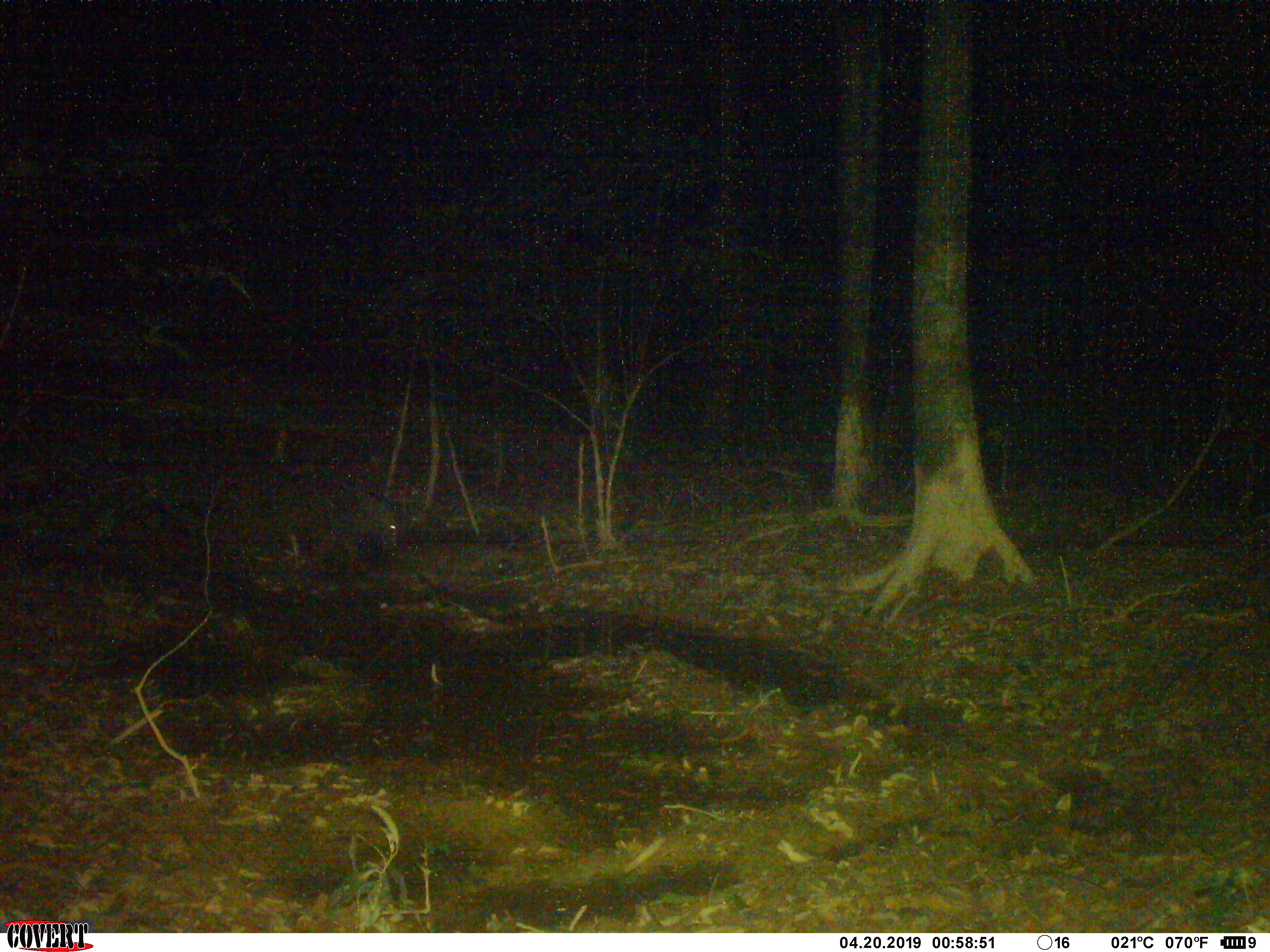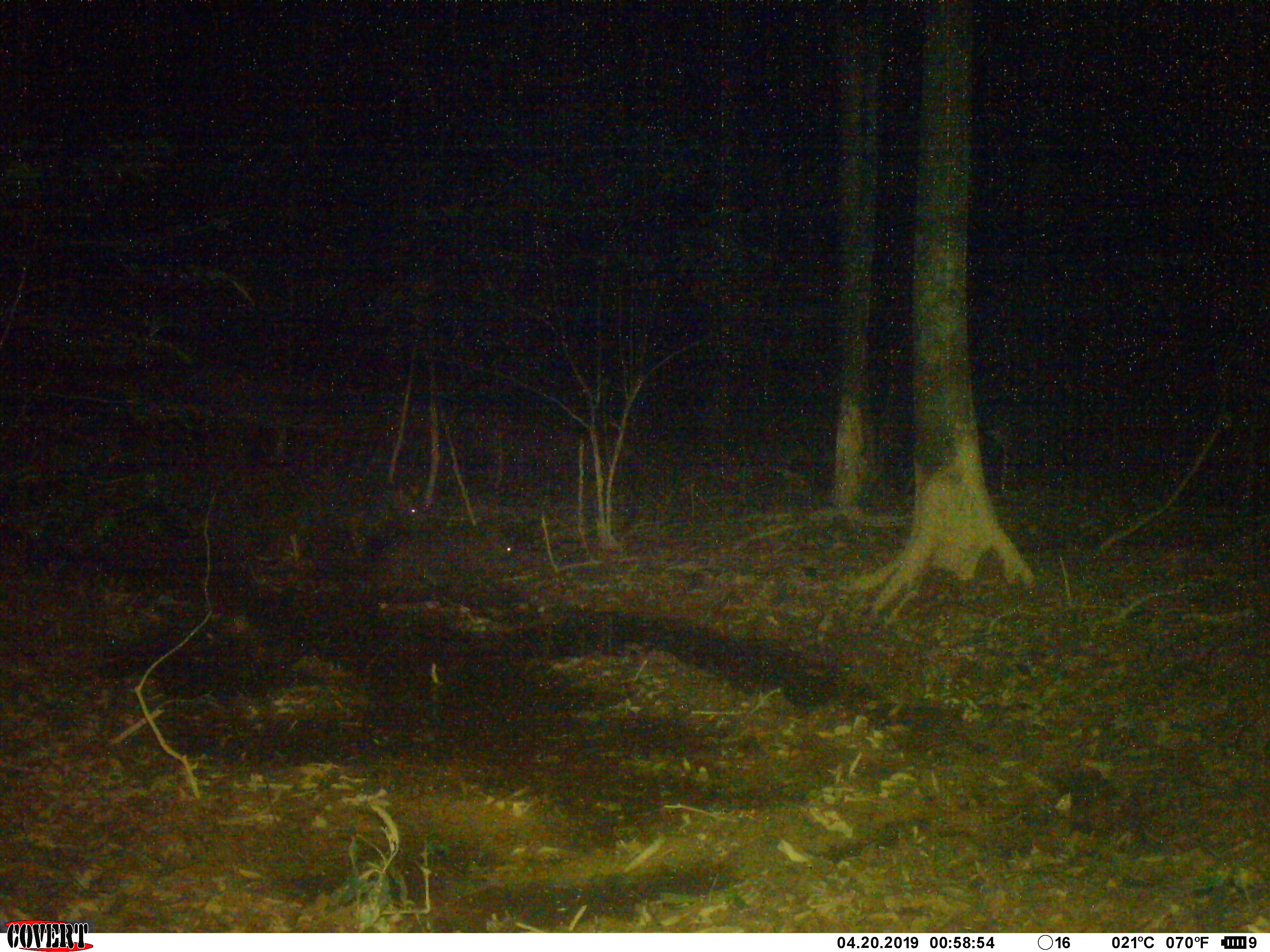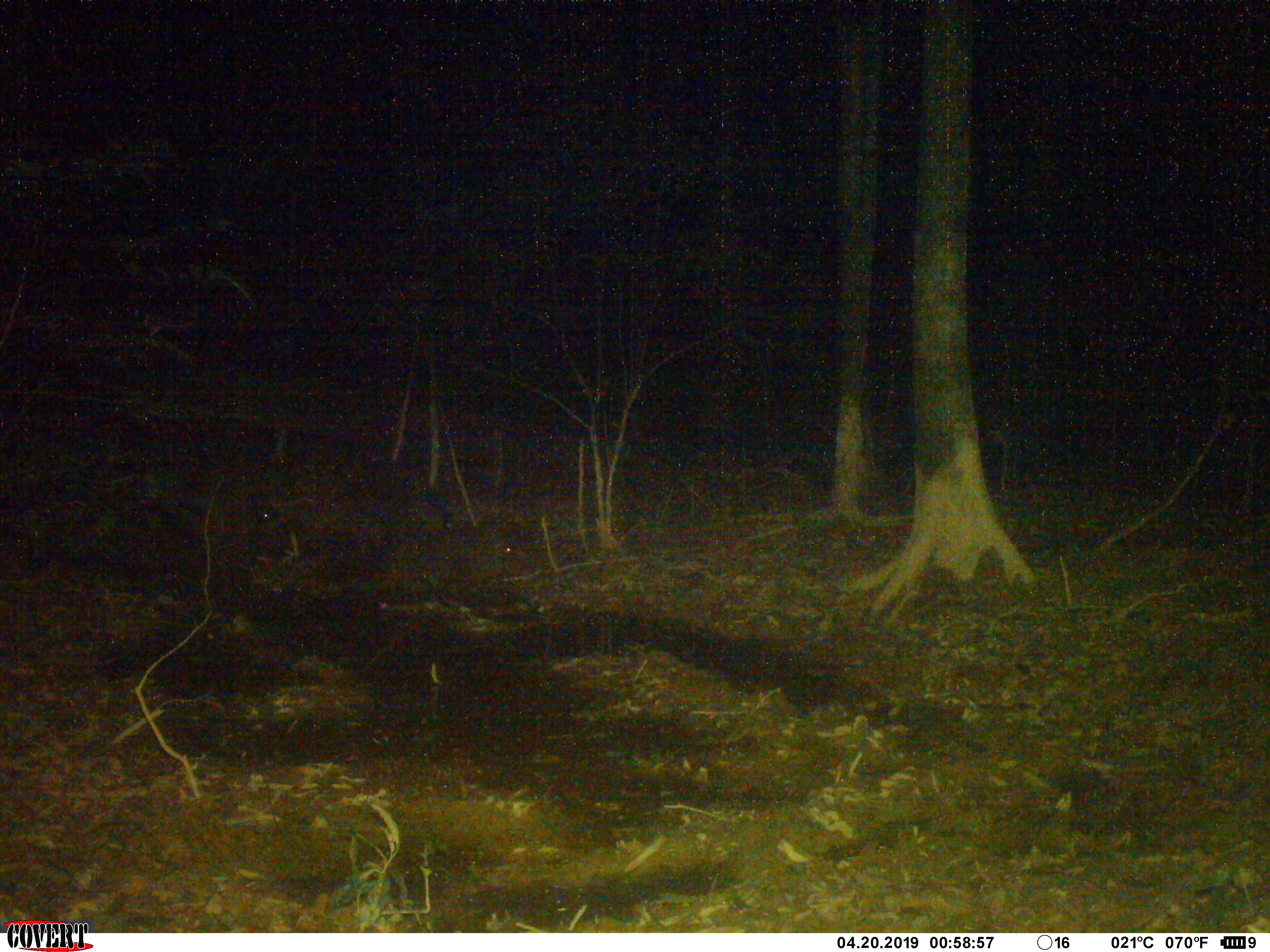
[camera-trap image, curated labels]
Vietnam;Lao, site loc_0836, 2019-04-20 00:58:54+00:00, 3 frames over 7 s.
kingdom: Animalia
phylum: Chordata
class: Mammalia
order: Artiodactyla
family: Suidae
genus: Sus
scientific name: Sus scrofa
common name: eurasian wild pig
Eurasian wild pig (Sus scrofa). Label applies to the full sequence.